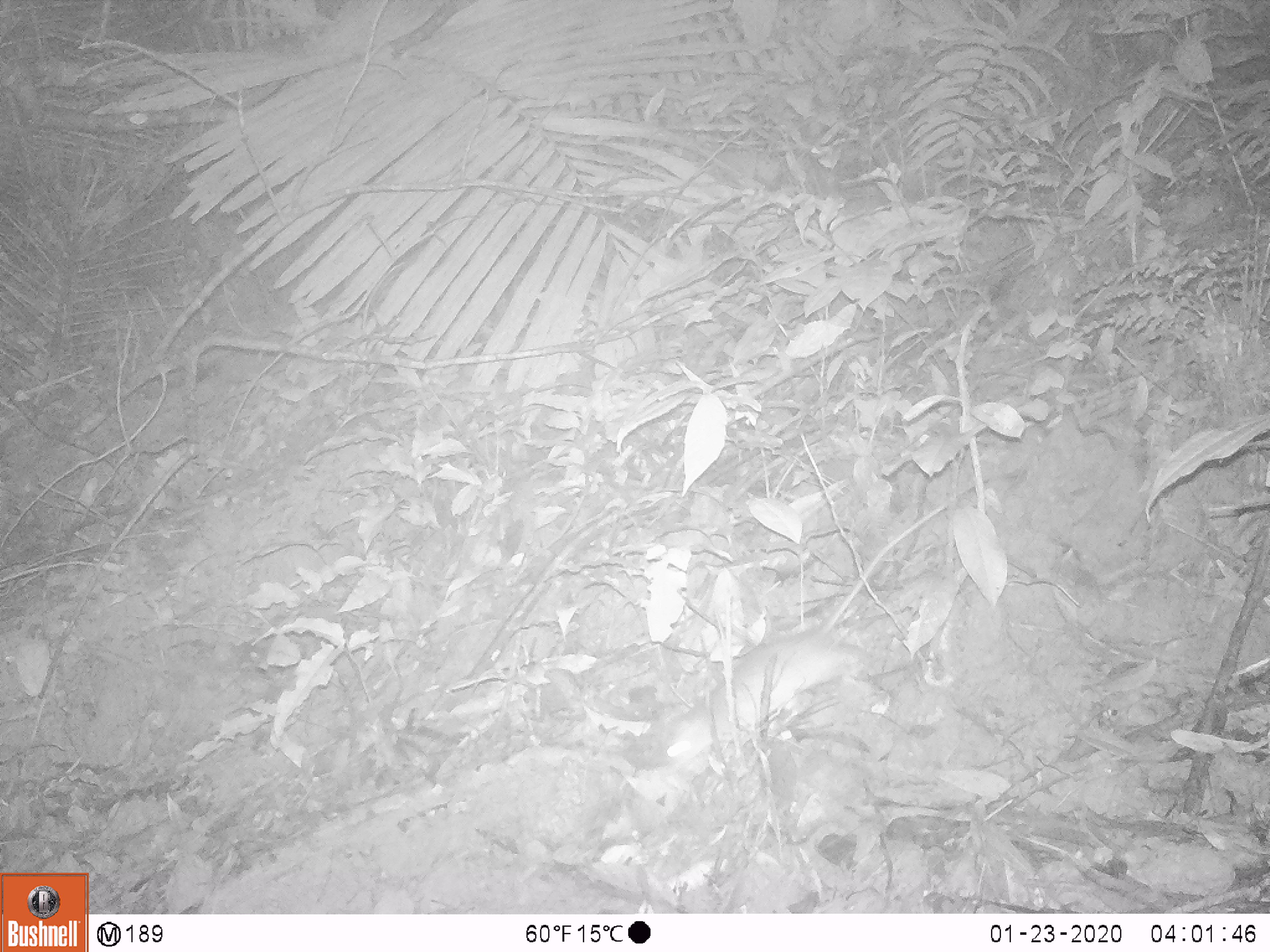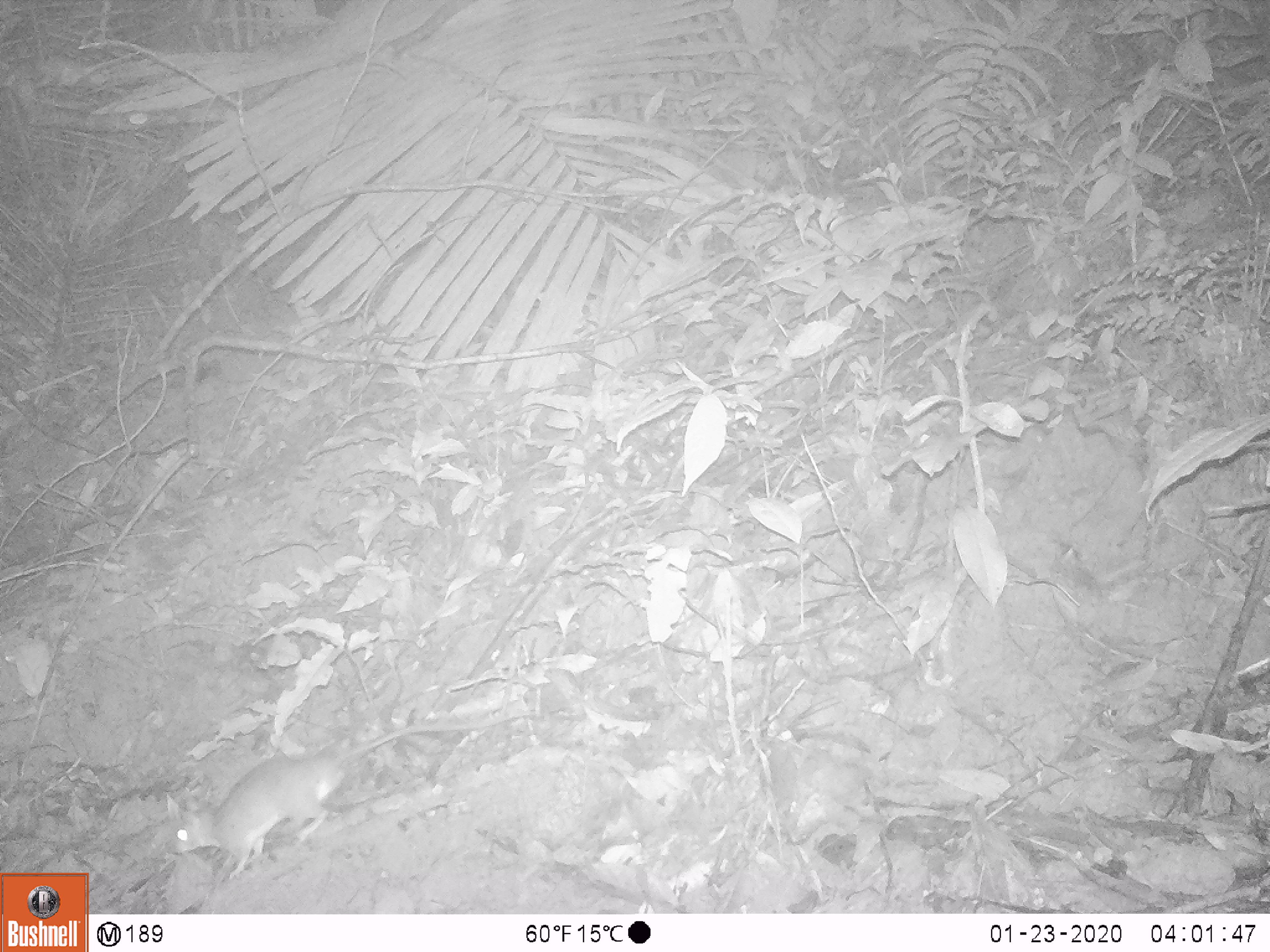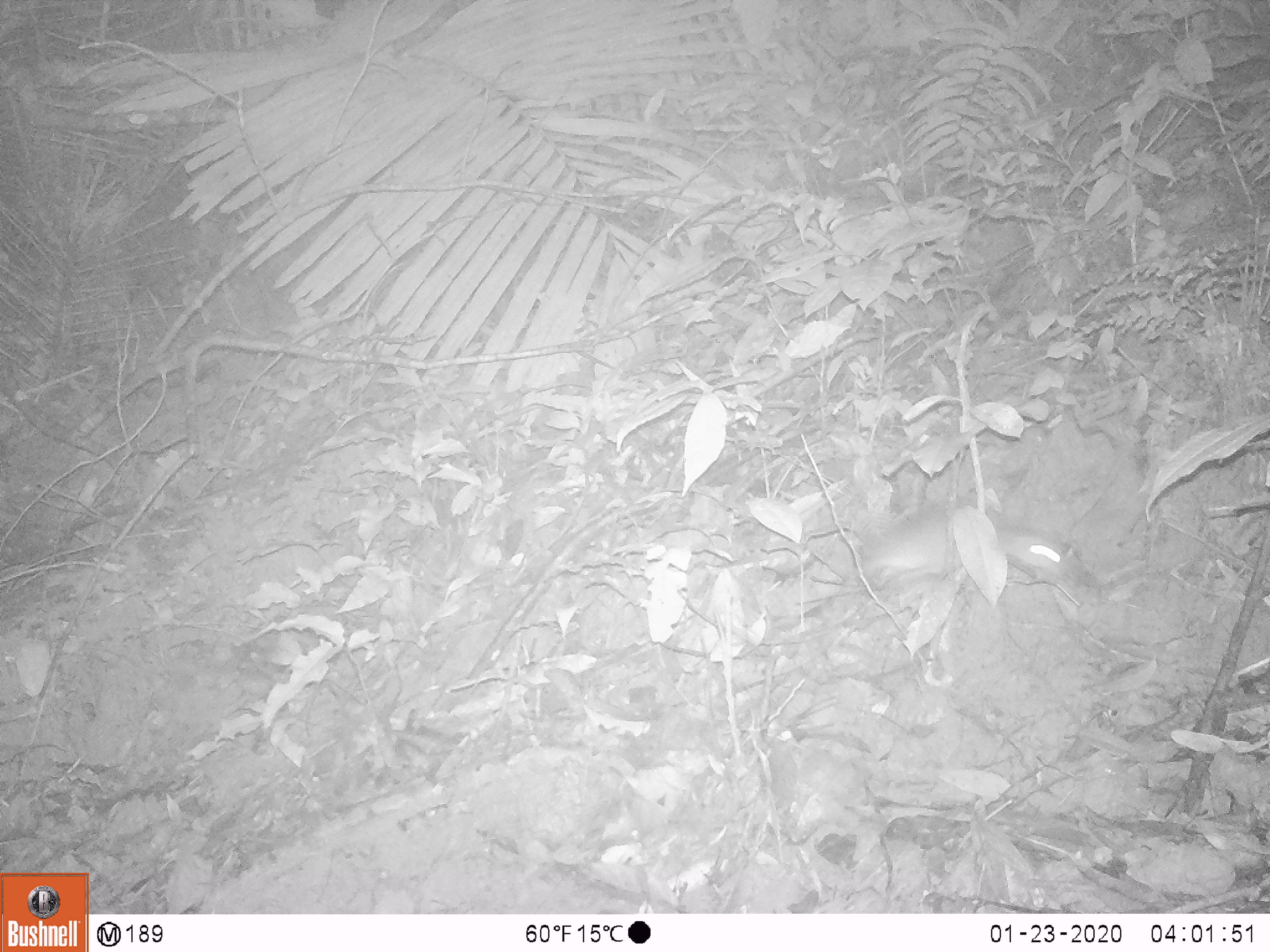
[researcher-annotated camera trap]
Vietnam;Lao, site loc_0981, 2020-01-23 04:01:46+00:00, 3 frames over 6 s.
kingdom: Animalia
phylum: Chordata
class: Mammalia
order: Rodentia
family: Muridae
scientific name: Muridae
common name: old-world mice and rats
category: unidentified murid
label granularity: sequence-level